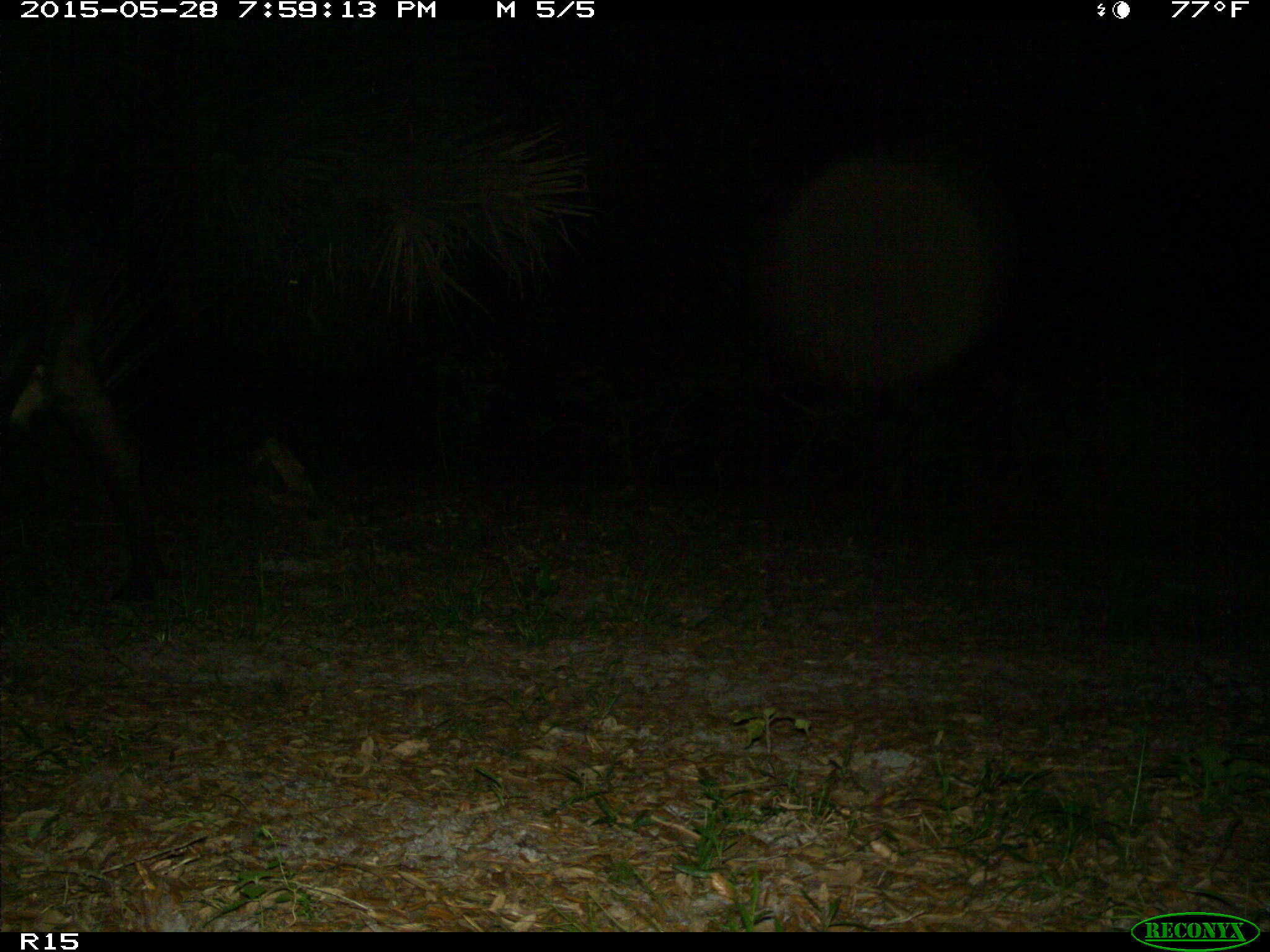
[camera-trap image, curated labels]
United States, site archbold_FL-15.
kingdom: Animalia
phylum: Chordata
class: Mammalia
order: Artiodactyla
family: Bovidae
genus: Bos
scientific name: Bos taurus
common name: domestic cow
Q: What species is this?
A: Bos taurus (domestic cow).